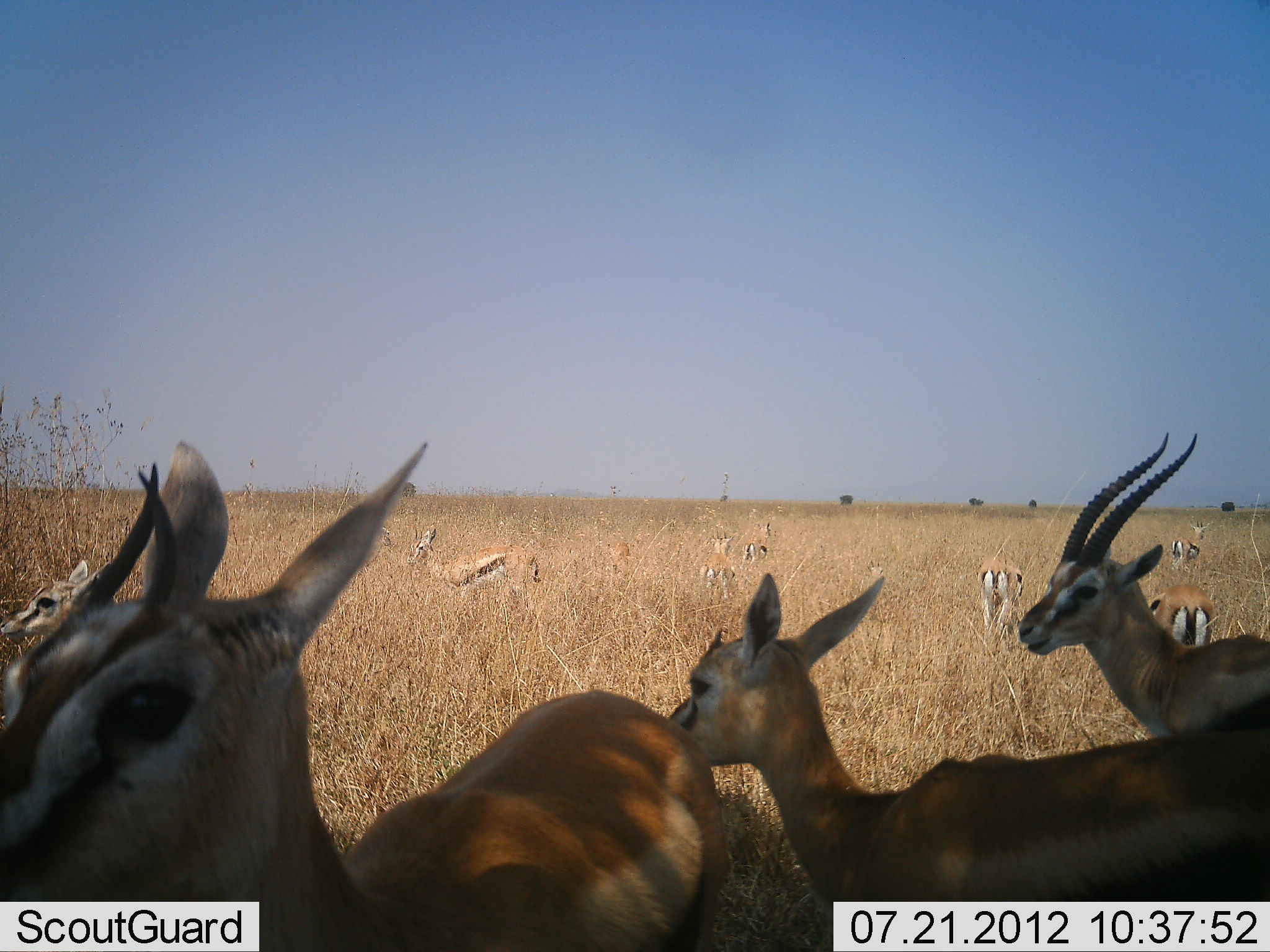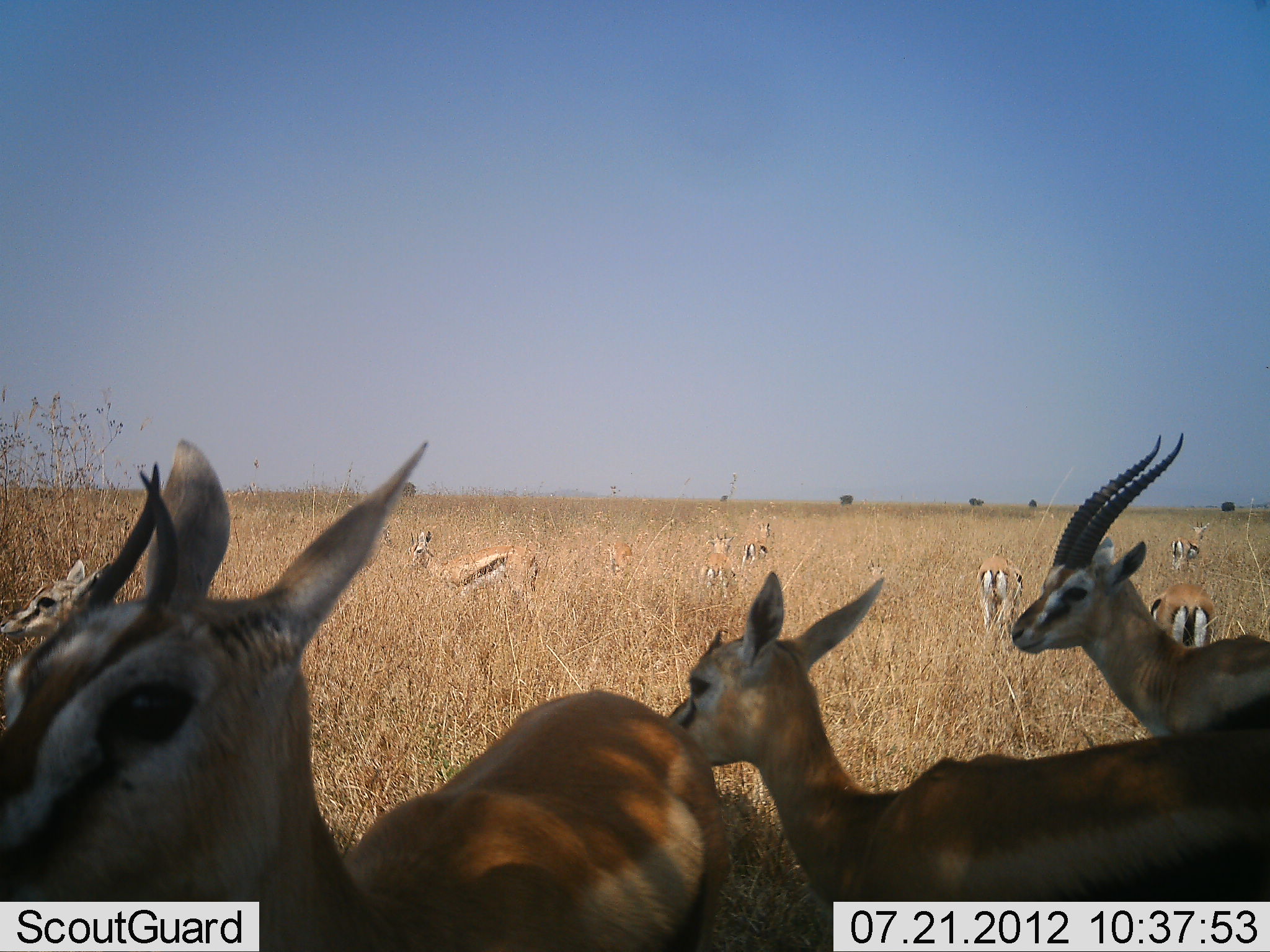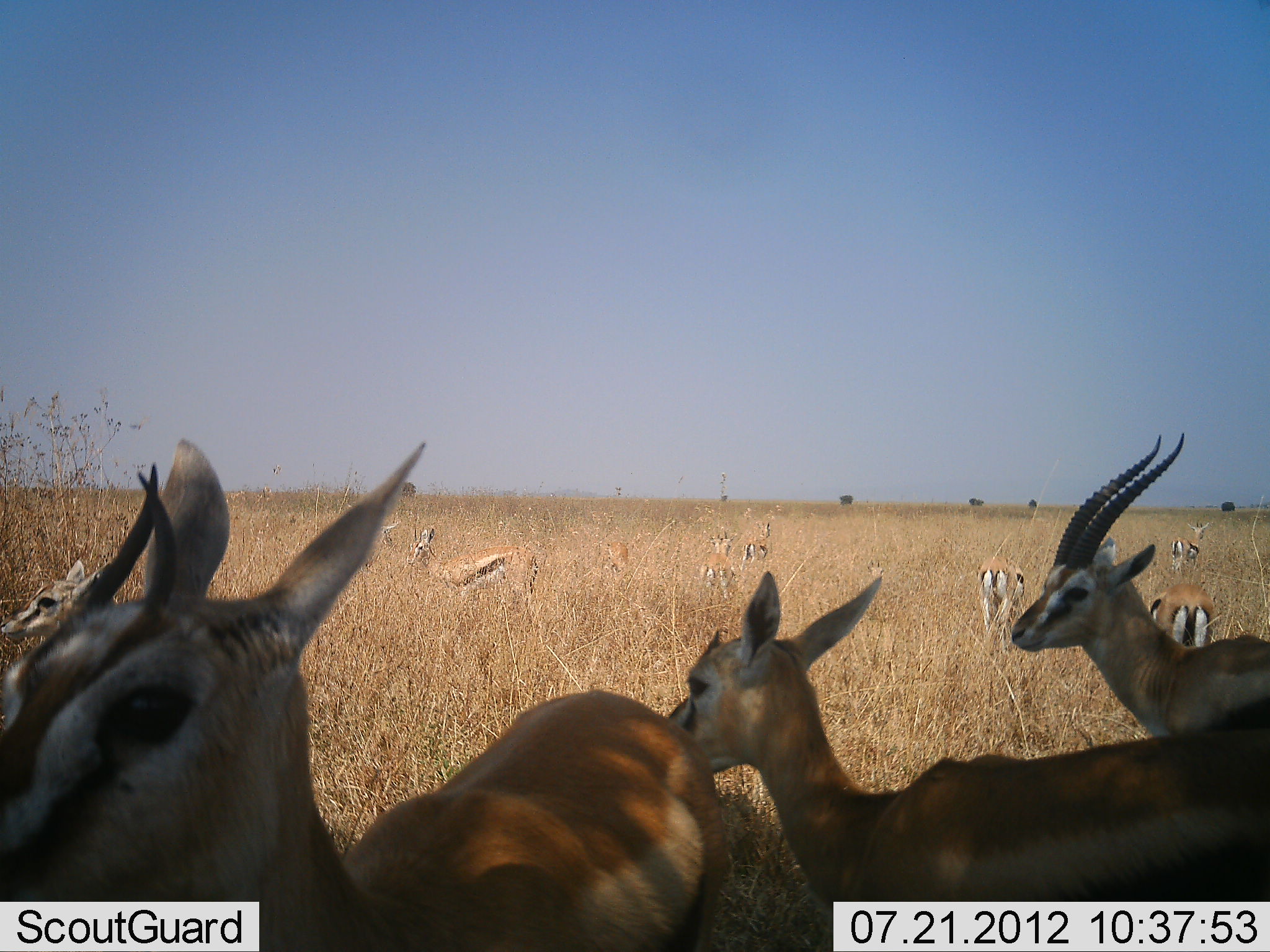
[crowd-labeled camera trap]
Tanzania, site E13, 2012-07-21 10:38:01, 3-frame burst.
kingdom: Animalia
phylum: Chordata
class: Mammalia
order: Artiodactyla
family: Bovidae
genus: Eudorcas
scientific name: Eudorcas thomsonii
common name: thomson's gazelle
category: gazellethomsons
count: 11-50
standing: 100%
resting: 0%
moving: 10%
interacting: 0%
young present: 0%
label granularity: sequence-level